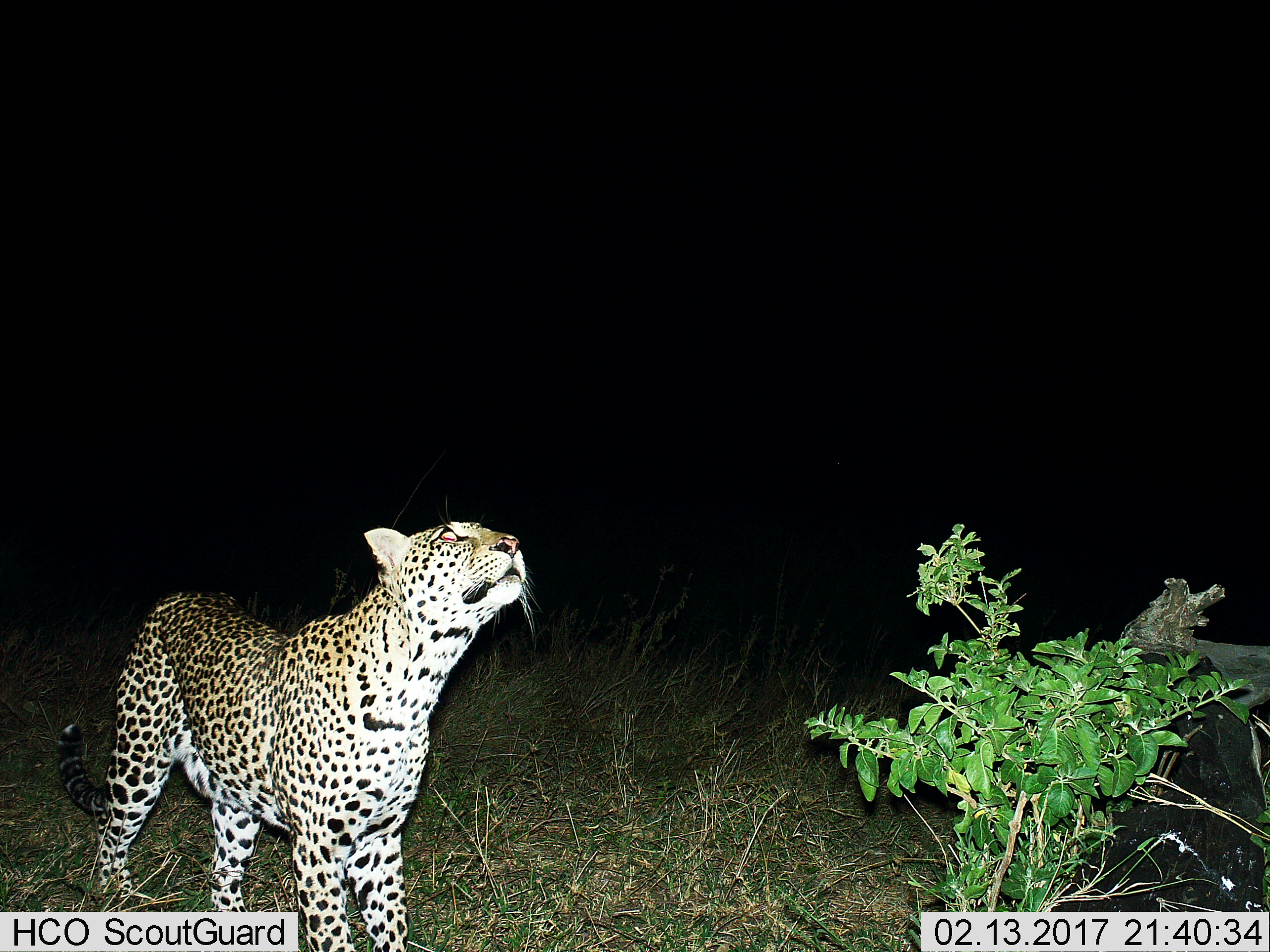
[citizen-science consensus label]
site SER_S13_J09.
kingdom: Animalia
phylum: Chordata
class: Mammalia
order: Carnivora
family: Felidae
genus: Acinonyx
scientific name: Acinonyx jubatus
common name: cheetah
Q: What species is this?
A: Cheetah (Acinonyx jubatus).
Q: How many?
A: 1.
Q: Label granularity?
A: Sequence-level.